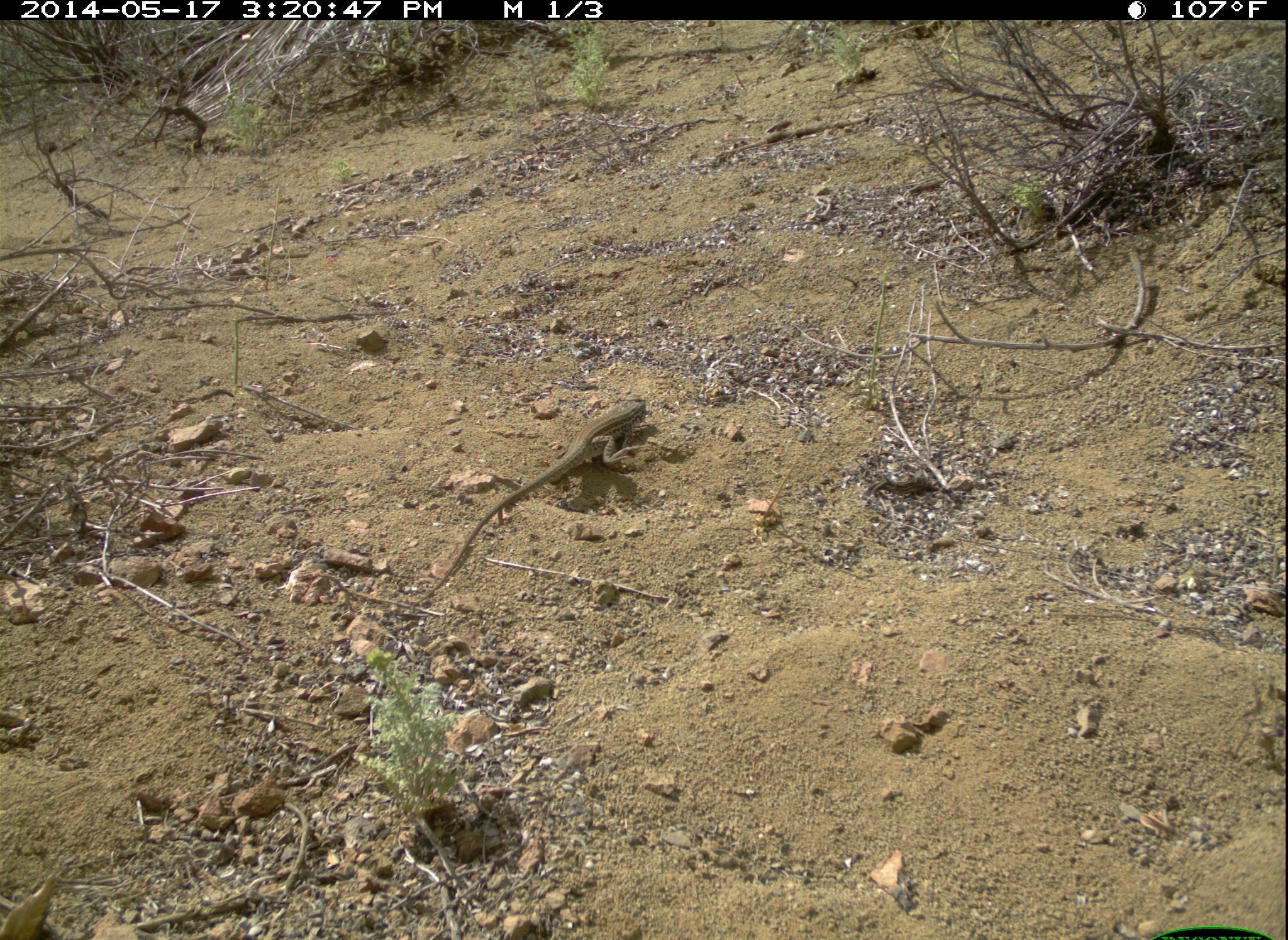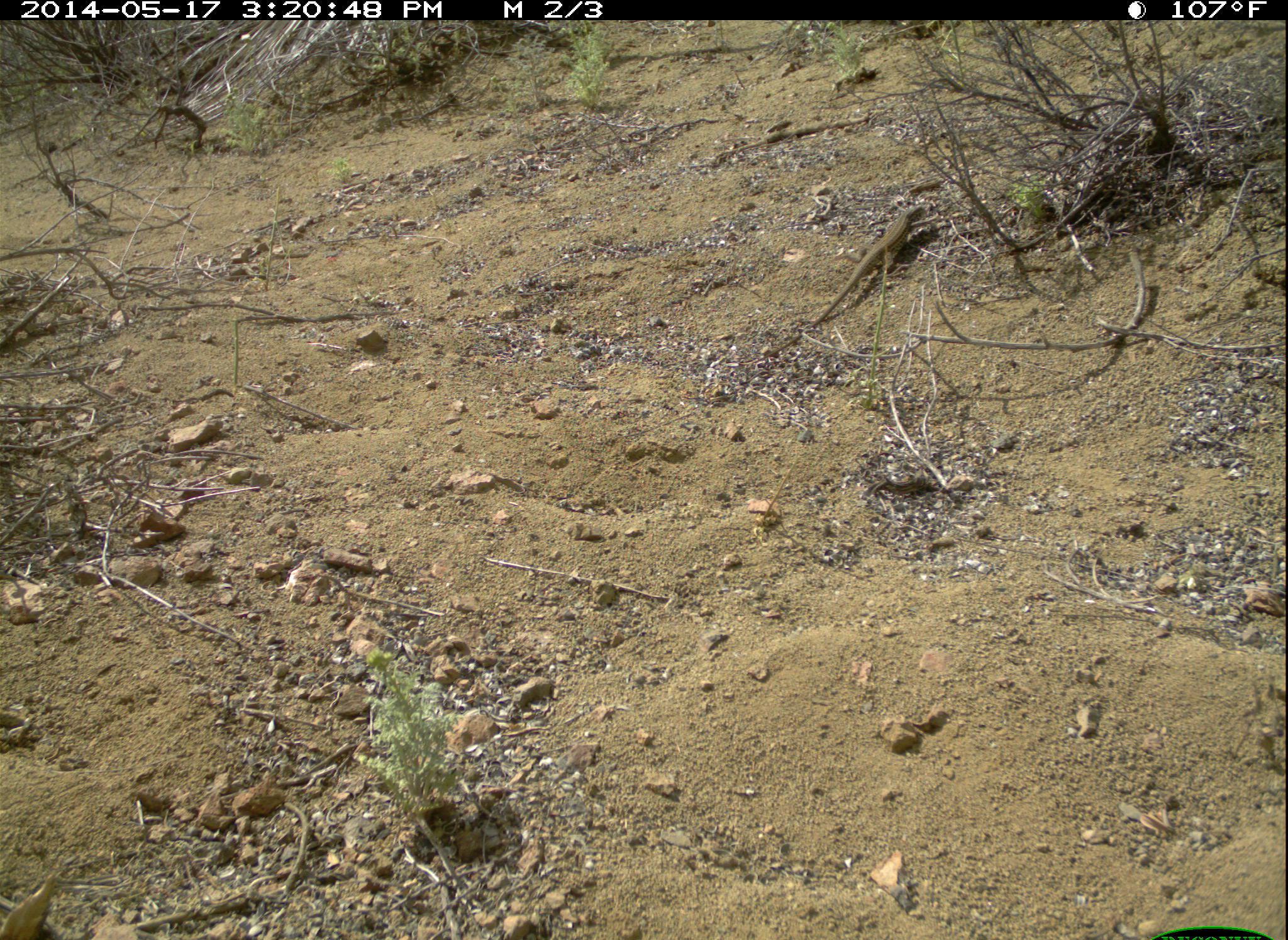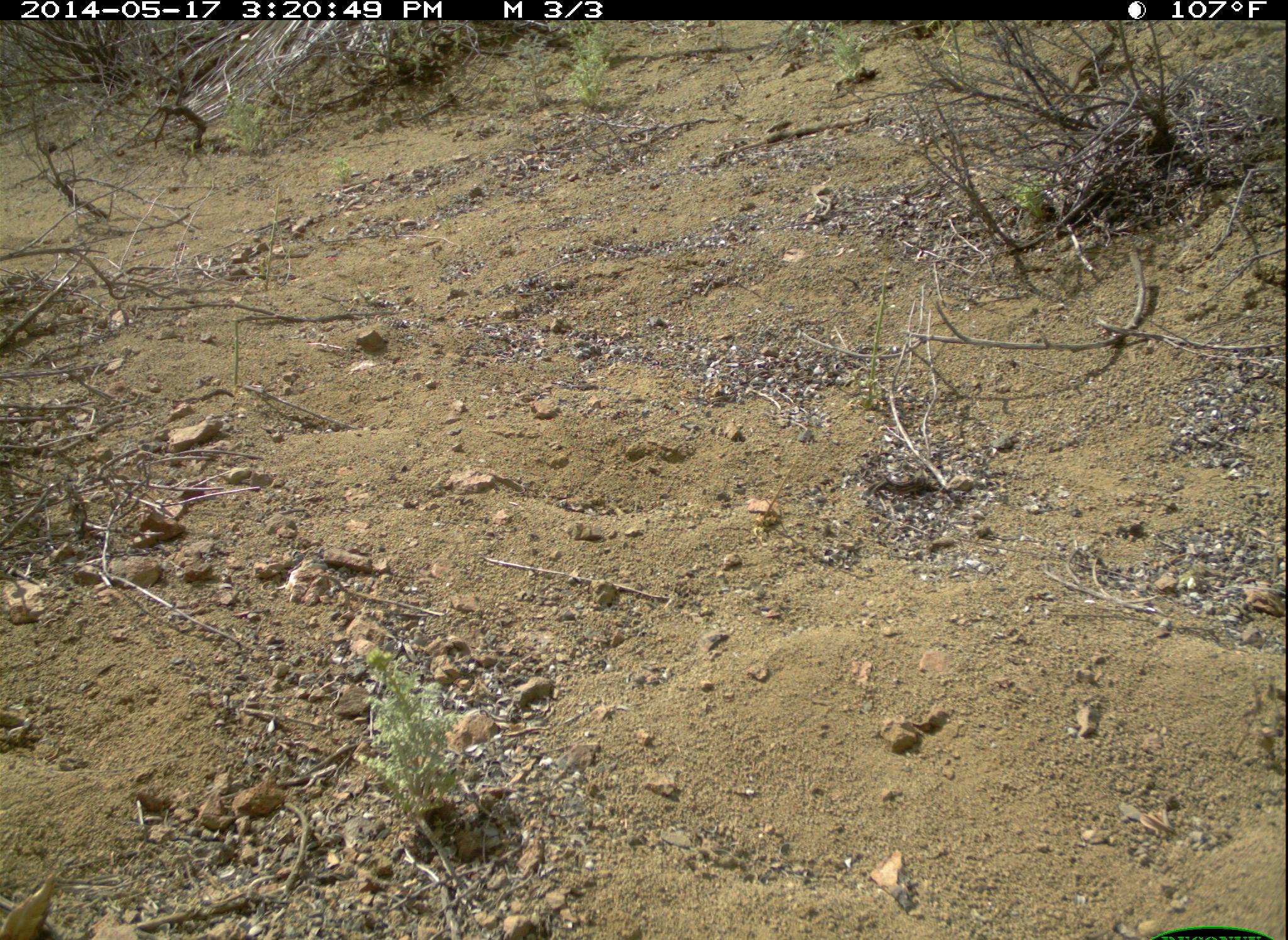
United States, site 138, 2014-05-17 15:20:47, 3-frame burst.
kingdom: Animalia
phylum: Chordata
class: Reptilia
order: Squamata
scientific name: Squamata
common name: lizard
Lizard (Squamata).